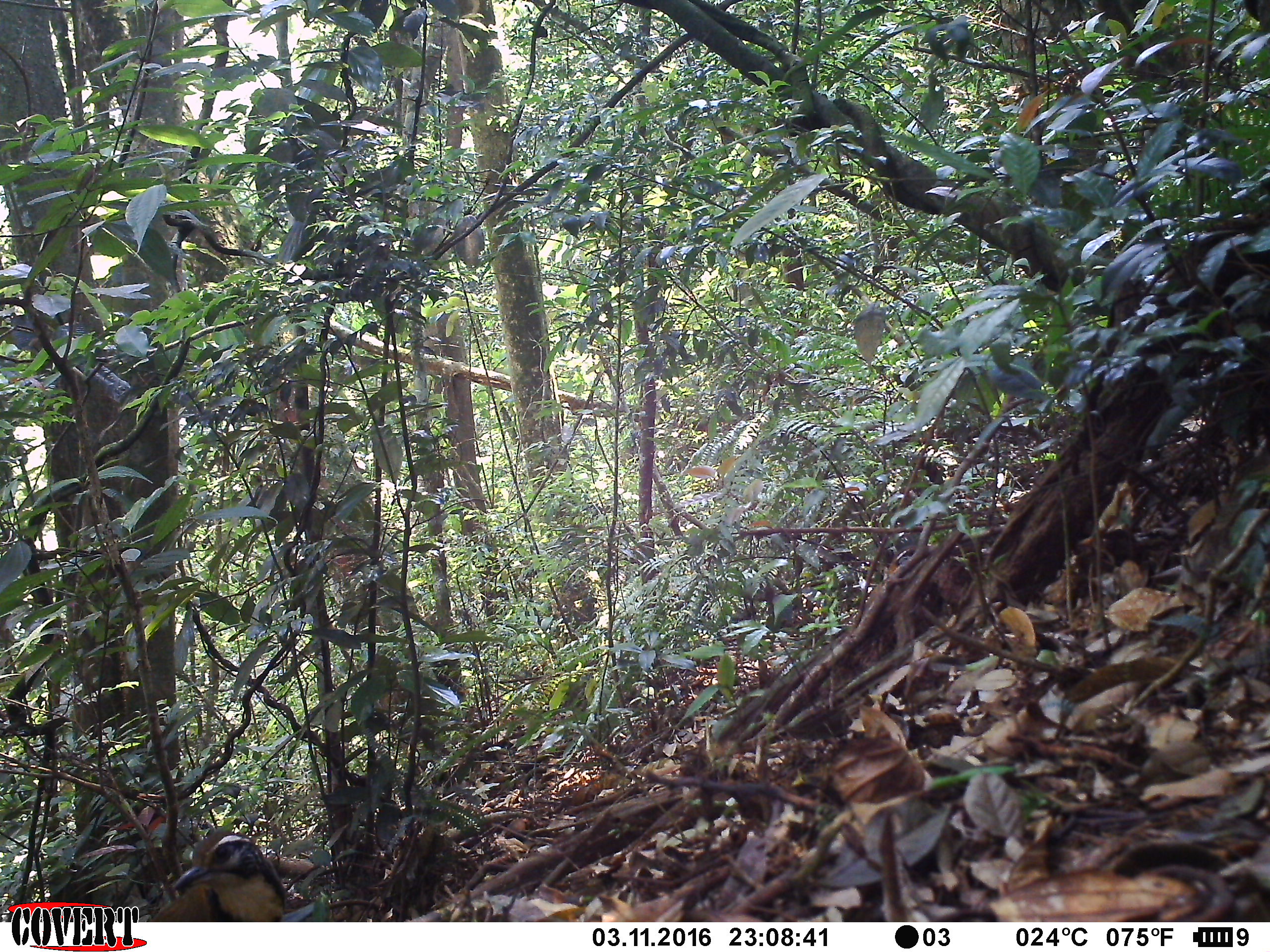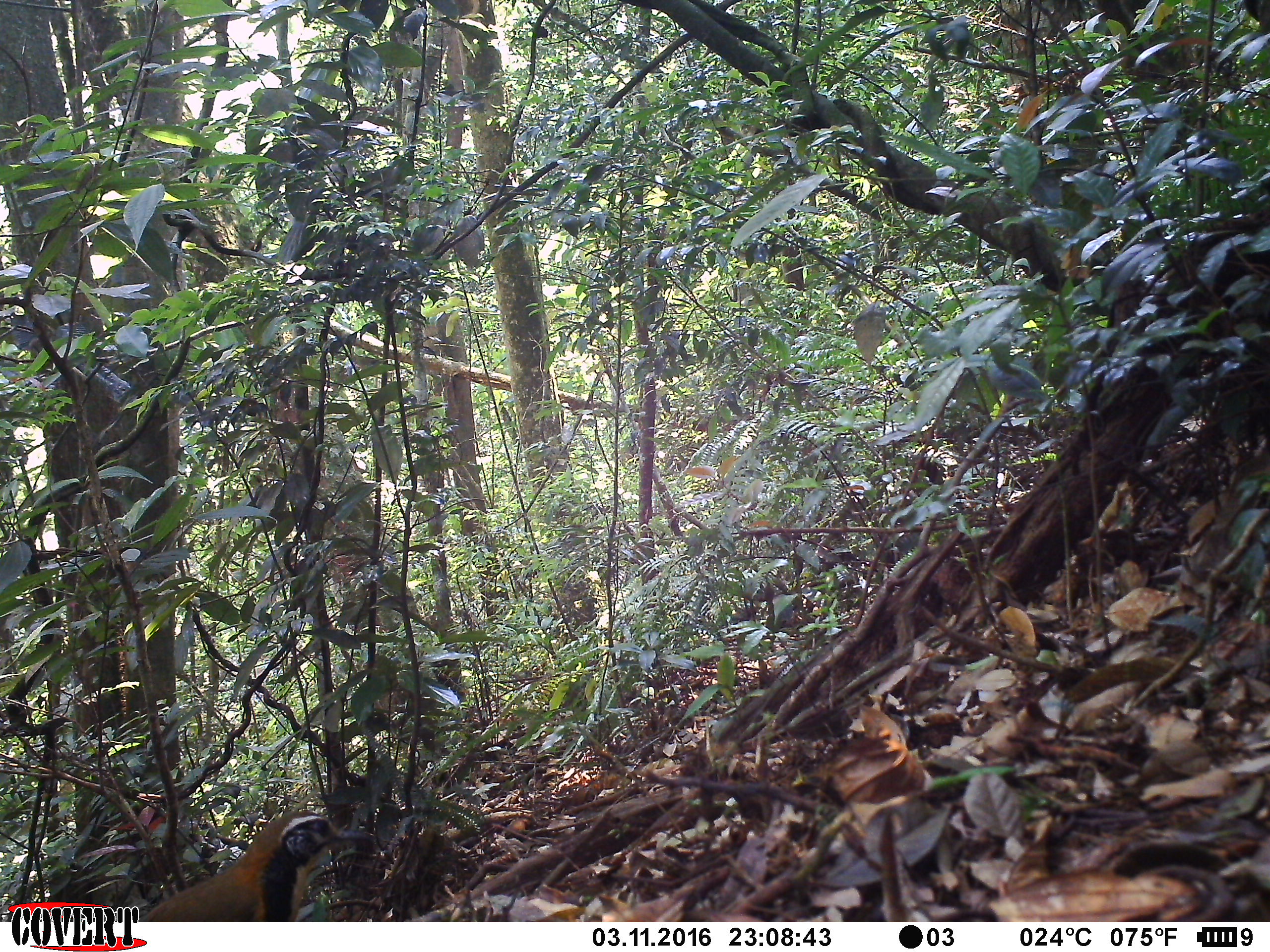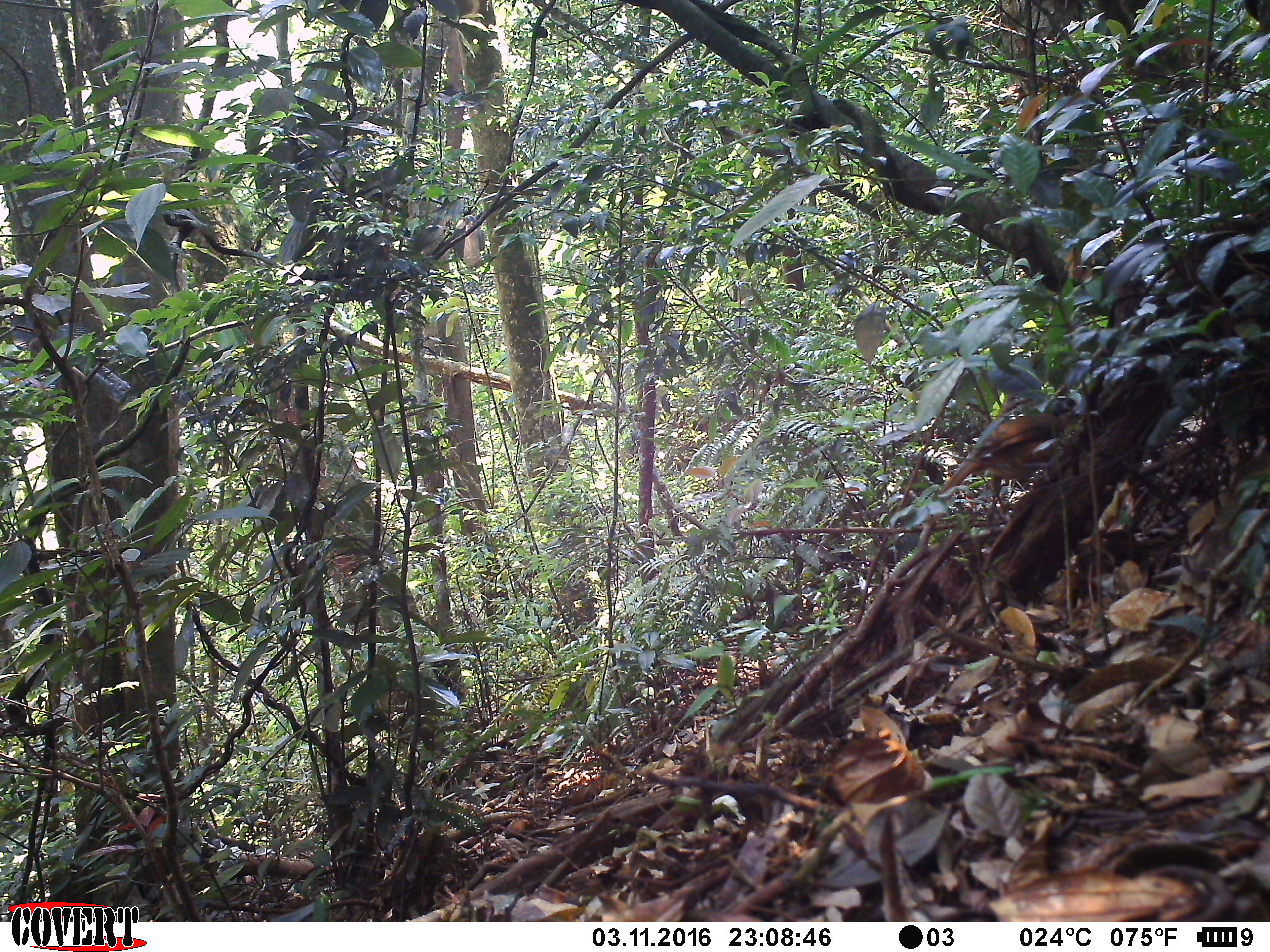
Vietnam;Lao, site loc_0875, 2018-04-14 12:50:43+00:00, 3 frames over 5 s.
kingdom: Animalia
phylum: Chordata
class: Aves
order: Passeriformes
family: Leiothrichidae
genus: Pterorhinus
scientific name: Pterorhinus pectoralis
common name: necklaced laughingthrush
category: necklaced laughingthrush sp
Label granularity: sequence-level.